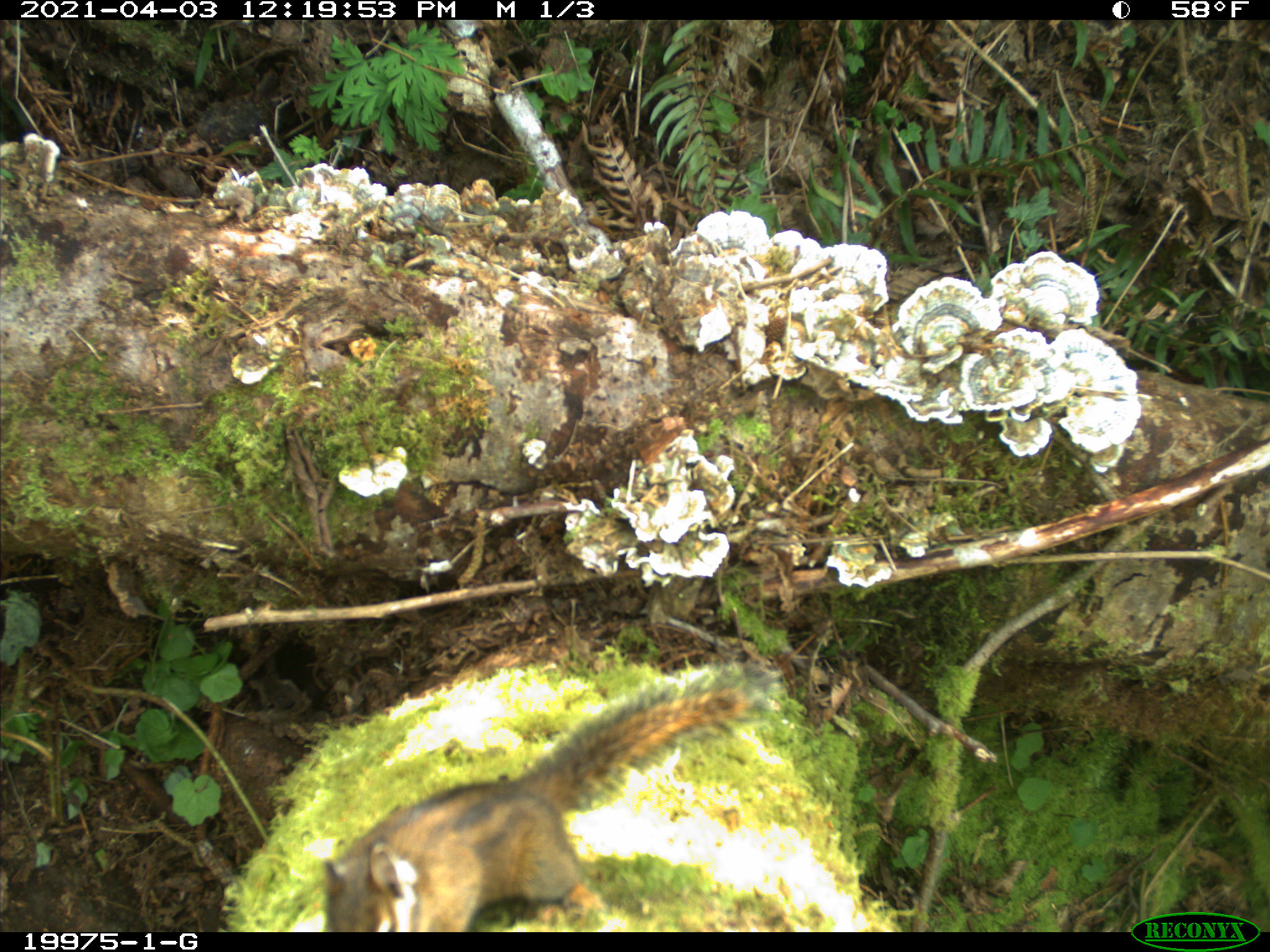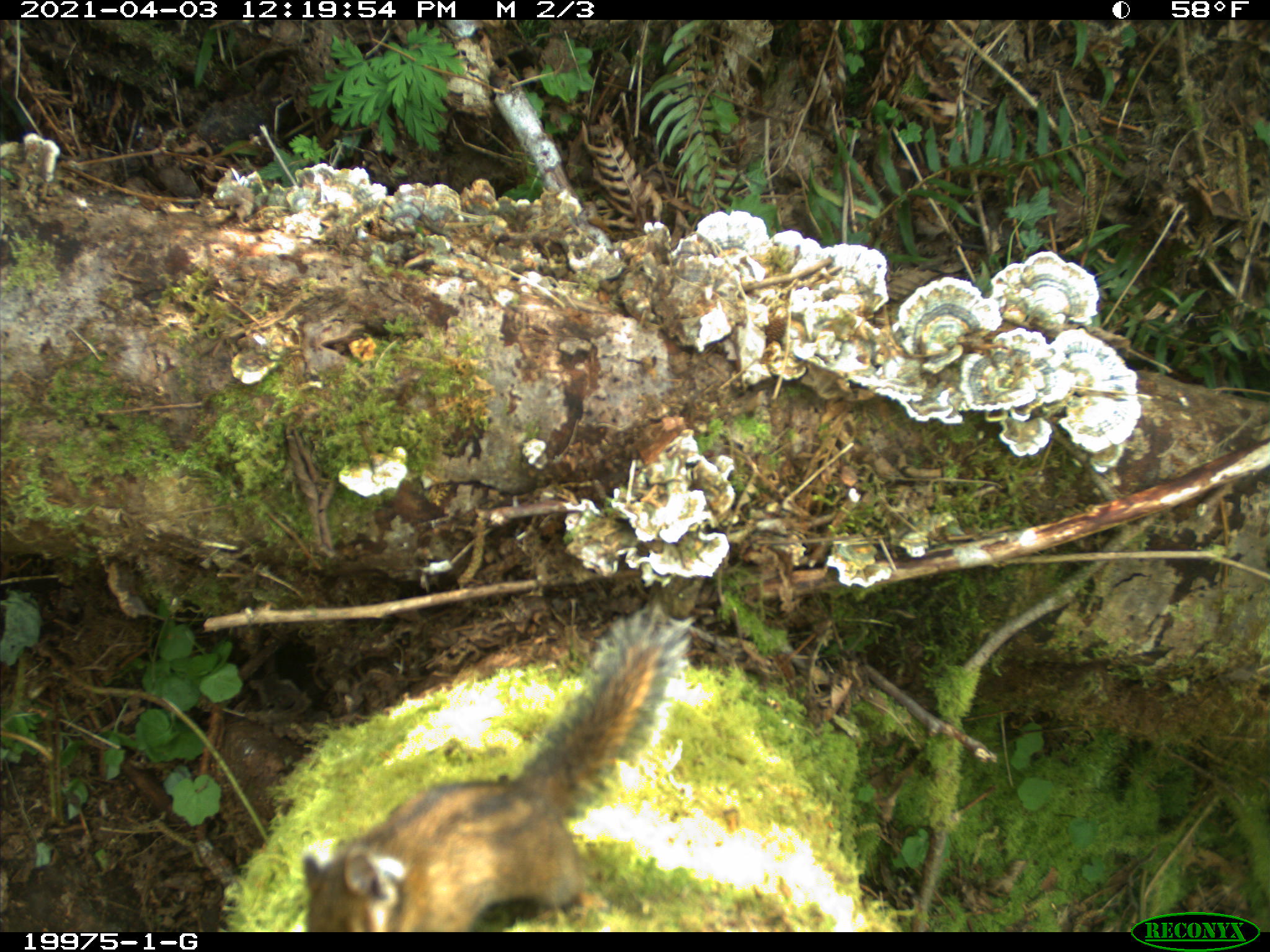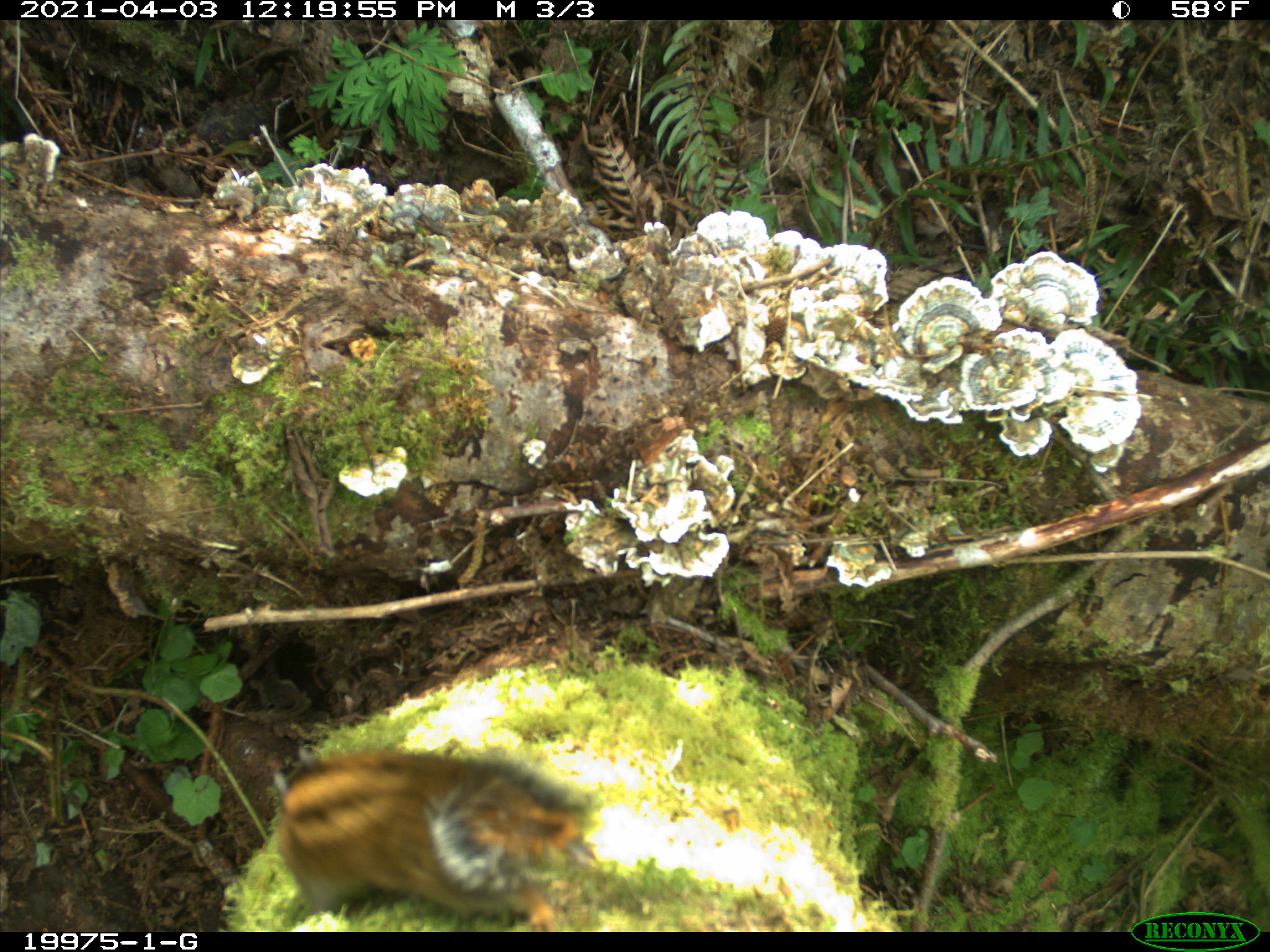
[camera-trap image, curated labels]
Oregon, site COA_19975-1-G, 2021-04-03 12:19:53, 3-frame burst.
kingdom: Animalia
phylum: Chordata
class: Mammalia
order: Rodentia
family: Sciuridae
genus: Neotamias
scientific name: Neotamias townsendii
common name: townsend's chipmunk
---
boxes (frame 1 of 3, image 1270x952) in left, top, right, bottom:
townsend's chipmunk: 315, 666, 769, 929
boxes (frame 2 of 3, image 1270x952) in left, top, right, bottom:
townsend's chipmunk: 300, 605, 708, 926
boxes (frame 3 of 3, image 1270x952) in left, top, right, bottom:
townsend's chipmunk: 269, 744, 606, 922